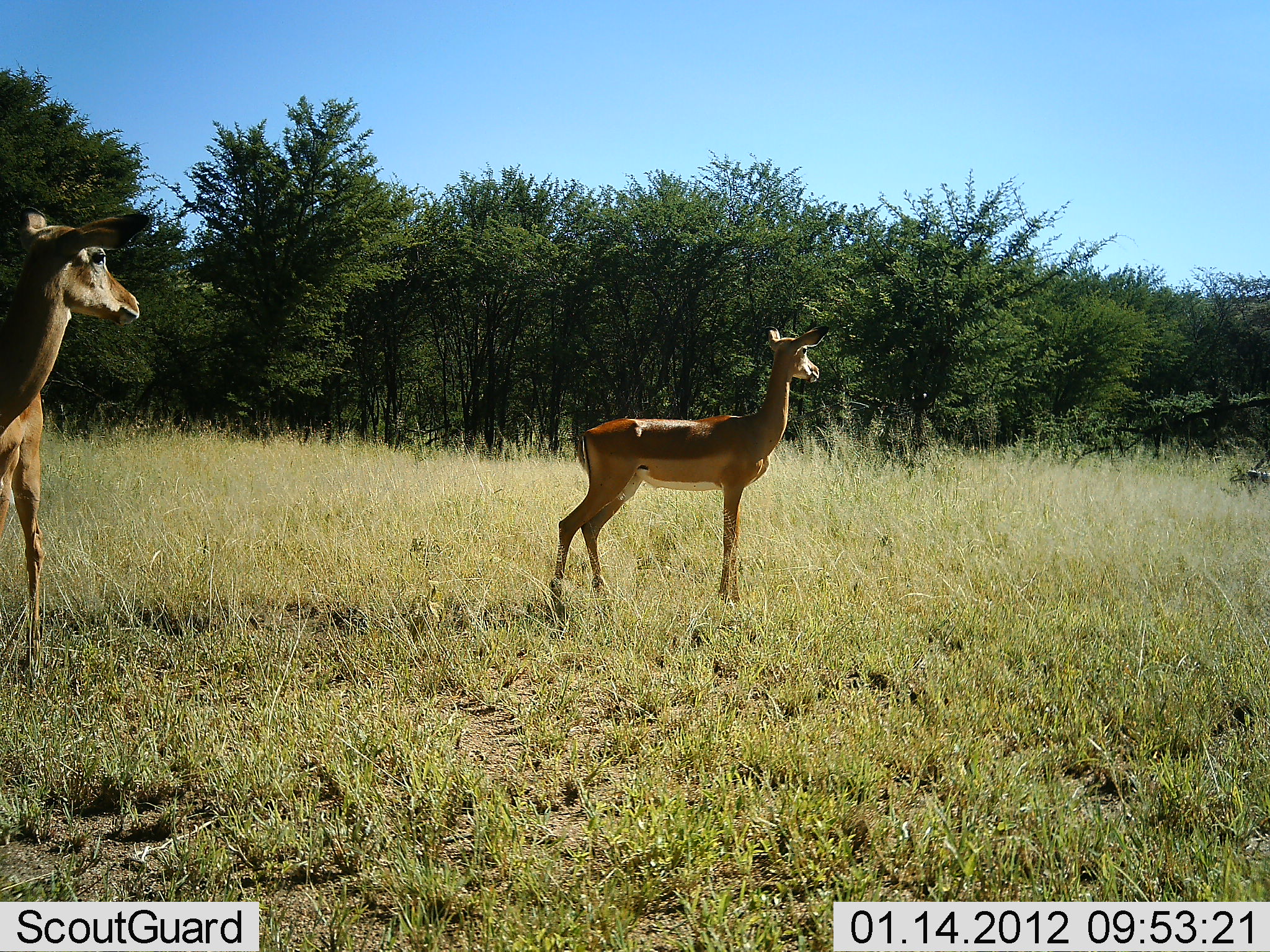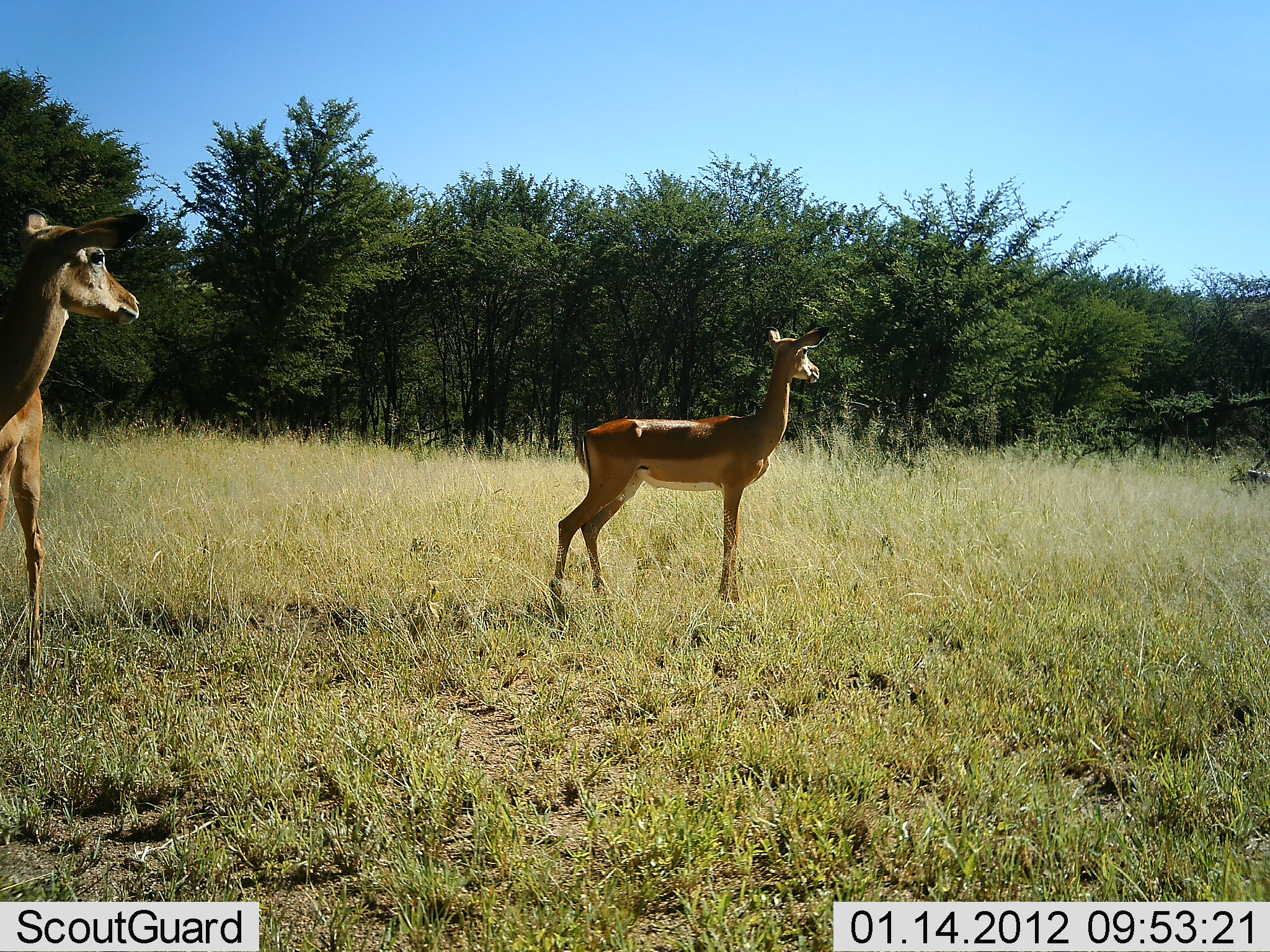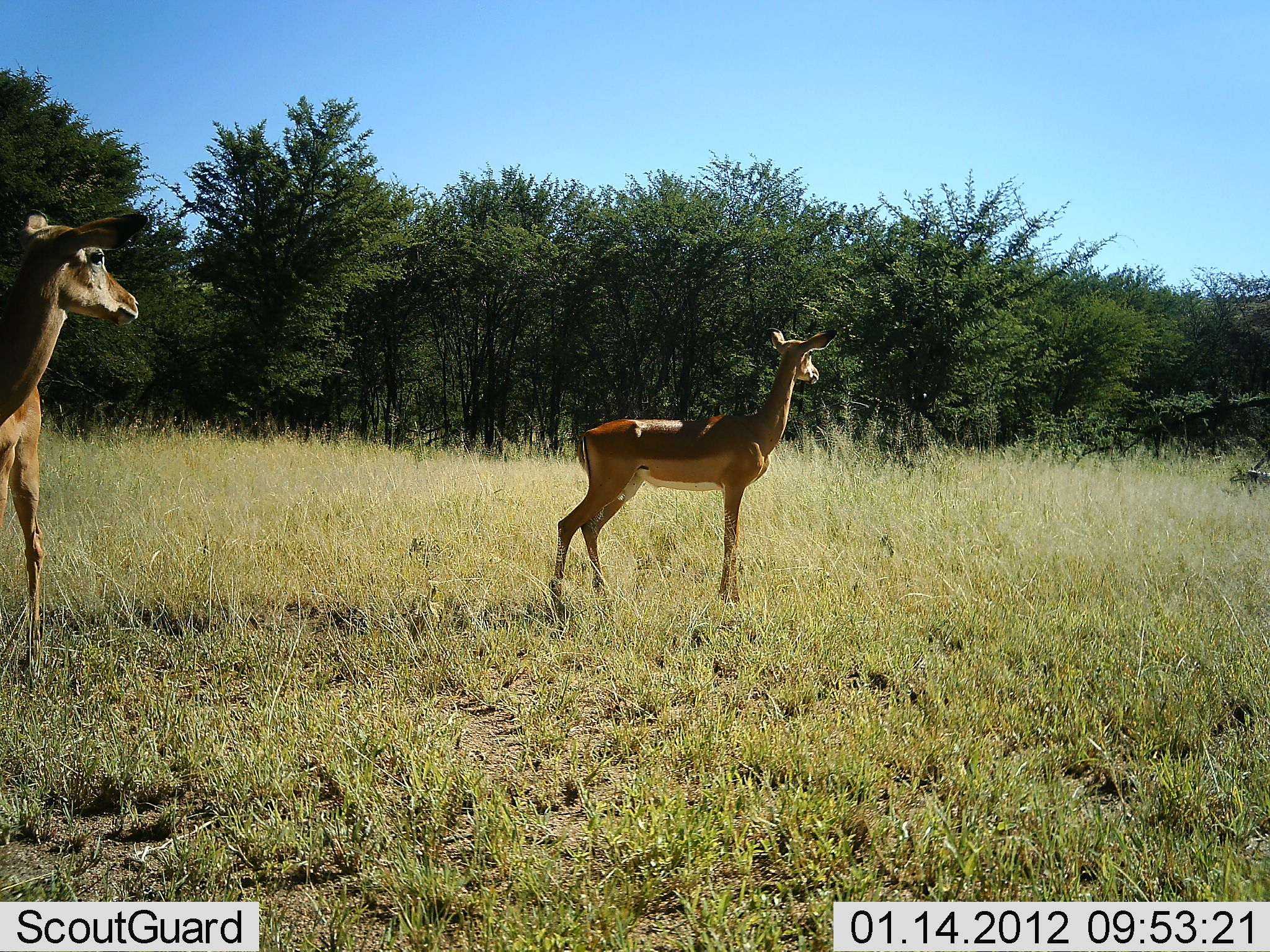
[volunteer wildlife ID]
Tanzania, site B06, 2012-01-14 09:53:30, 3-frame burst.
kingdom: Animalia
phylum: Chordata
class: Mammalia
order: Artiodactyla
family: Bovidae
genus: Aepyceros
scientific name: Aepyceros melampus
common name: impala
Impala (Aepyceros melampus), count 2. Behavior (volunteer vote fractions): standing 100%, resting 0%, moving 0%, interacting 0%. Young present (vote fraction): 0%. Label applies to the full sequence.